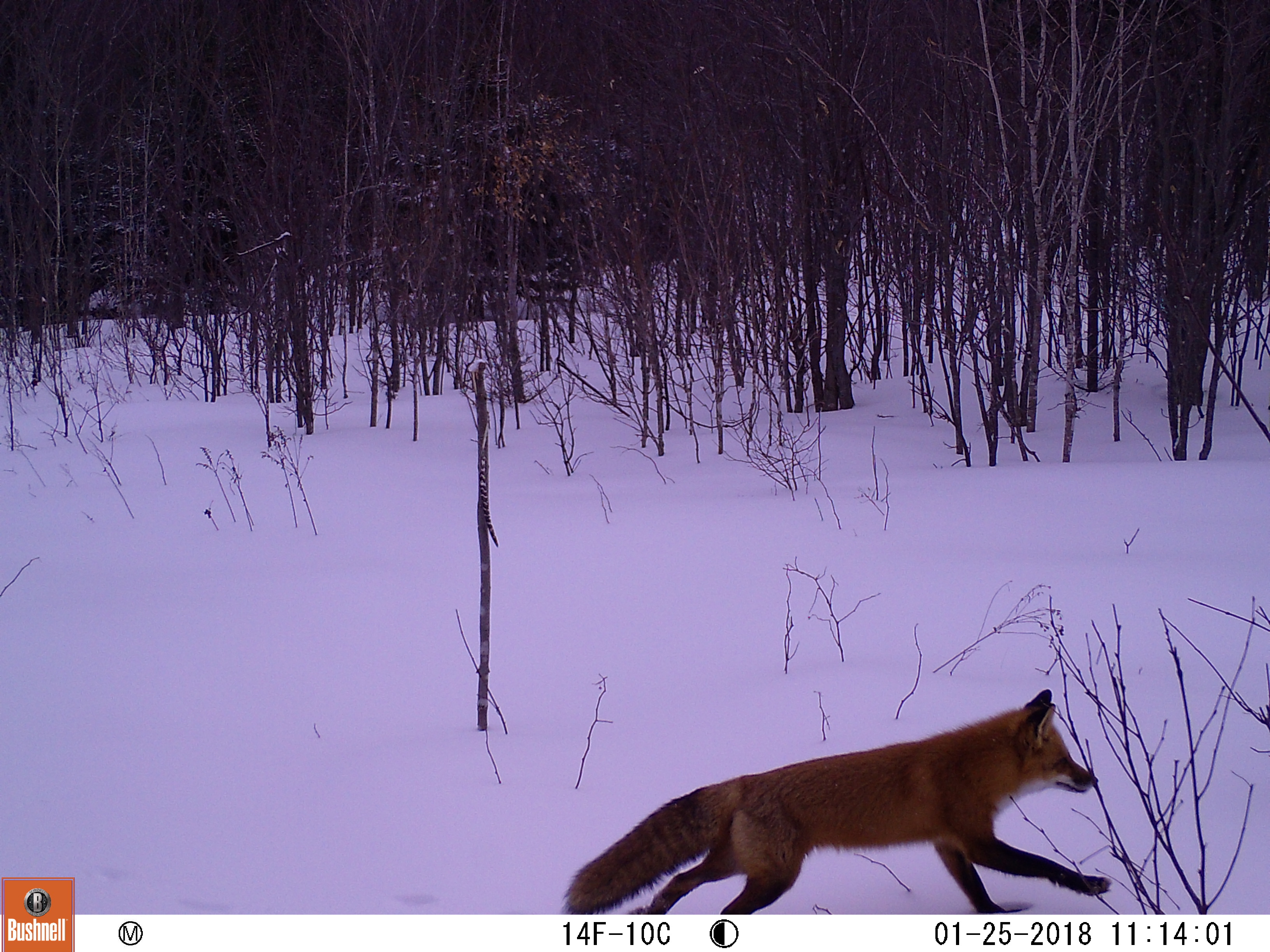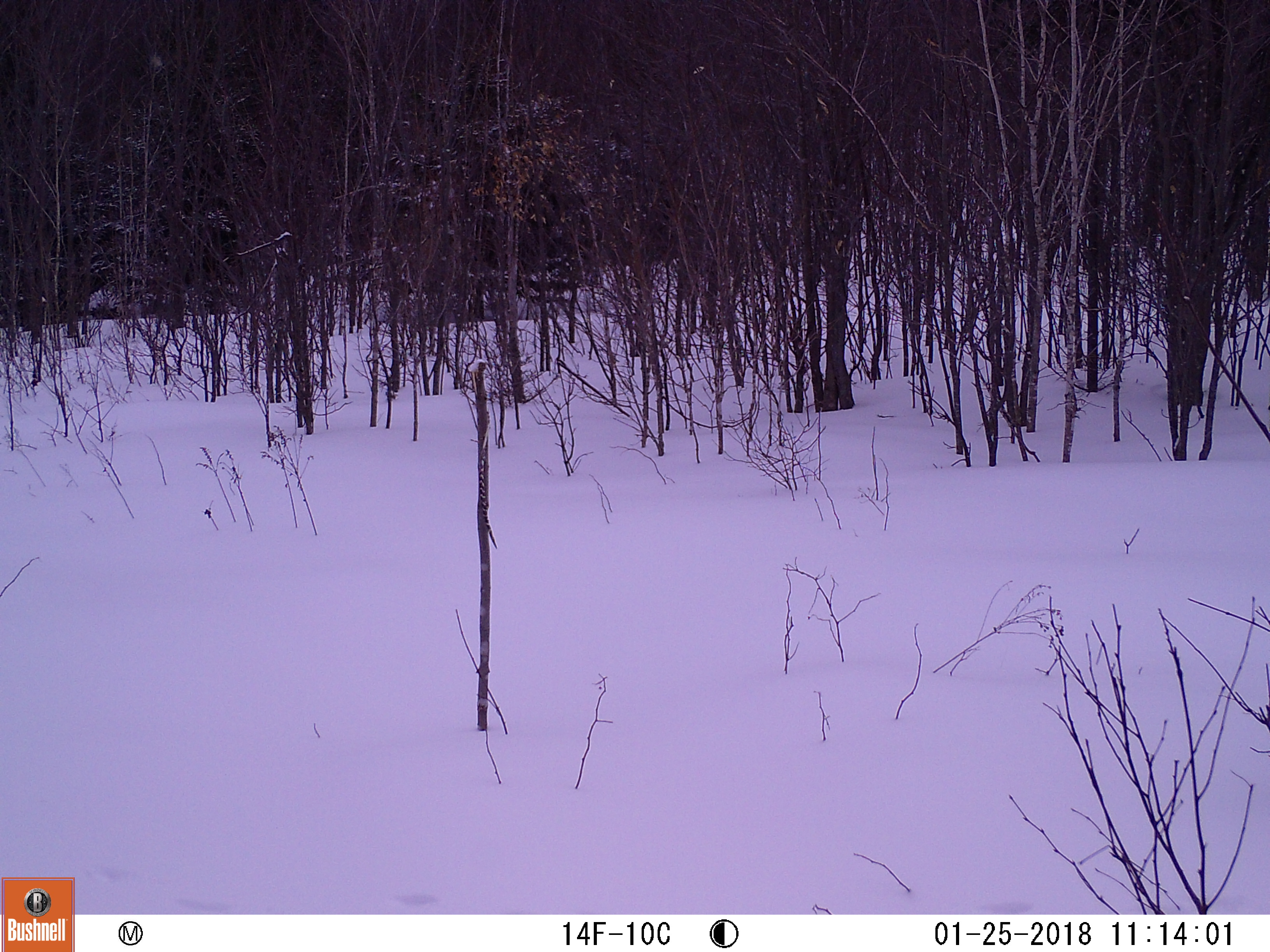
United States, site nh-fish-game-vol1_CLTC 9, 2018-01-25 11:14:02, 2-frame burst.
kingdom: Animalia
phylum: Chordata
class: Mammalia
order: Carnivora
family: Canidae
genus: Vulpes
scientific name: Vulpes vulpes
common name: red fox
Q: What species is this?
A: Red fox (Vulpes vulpes).